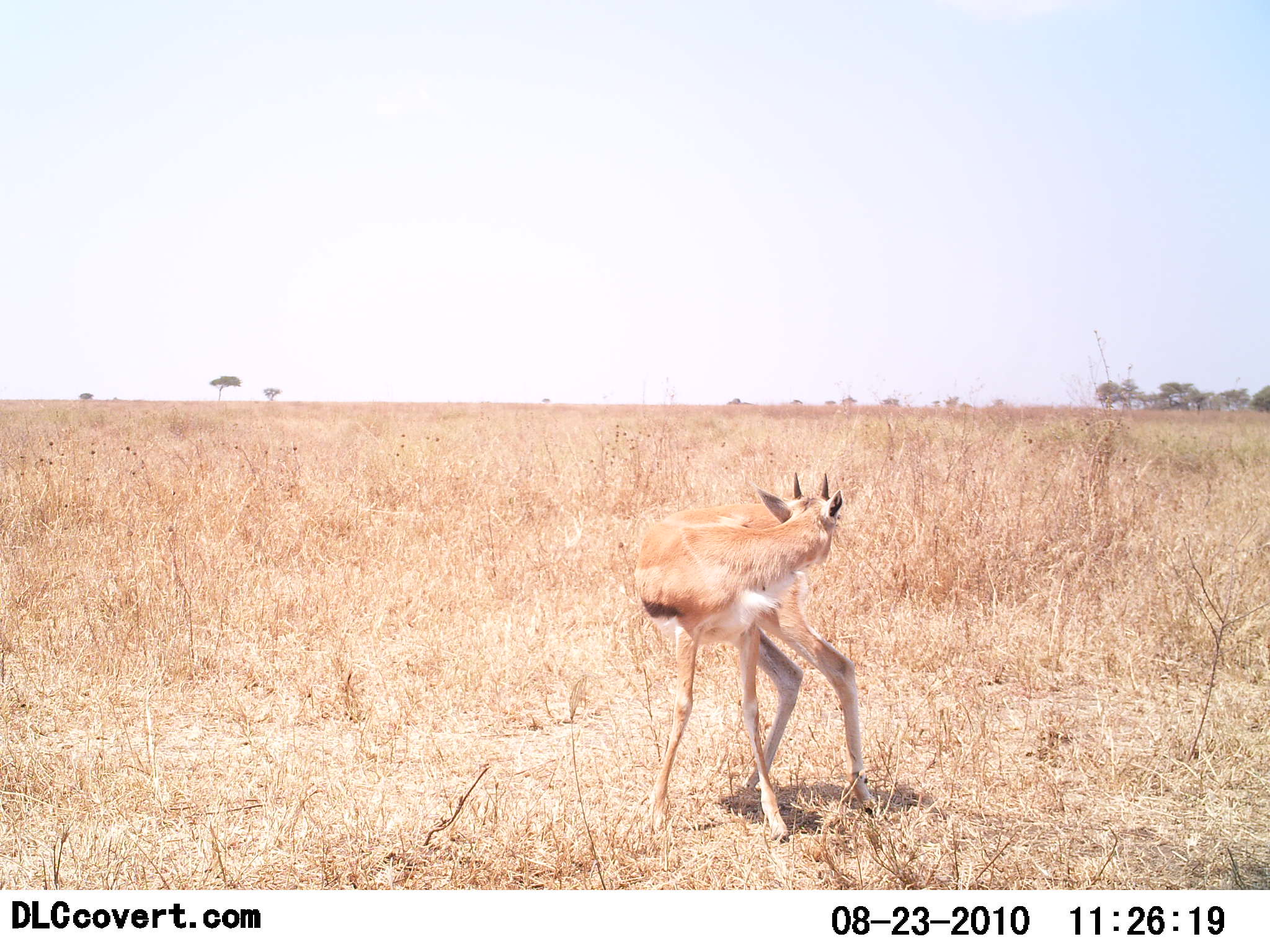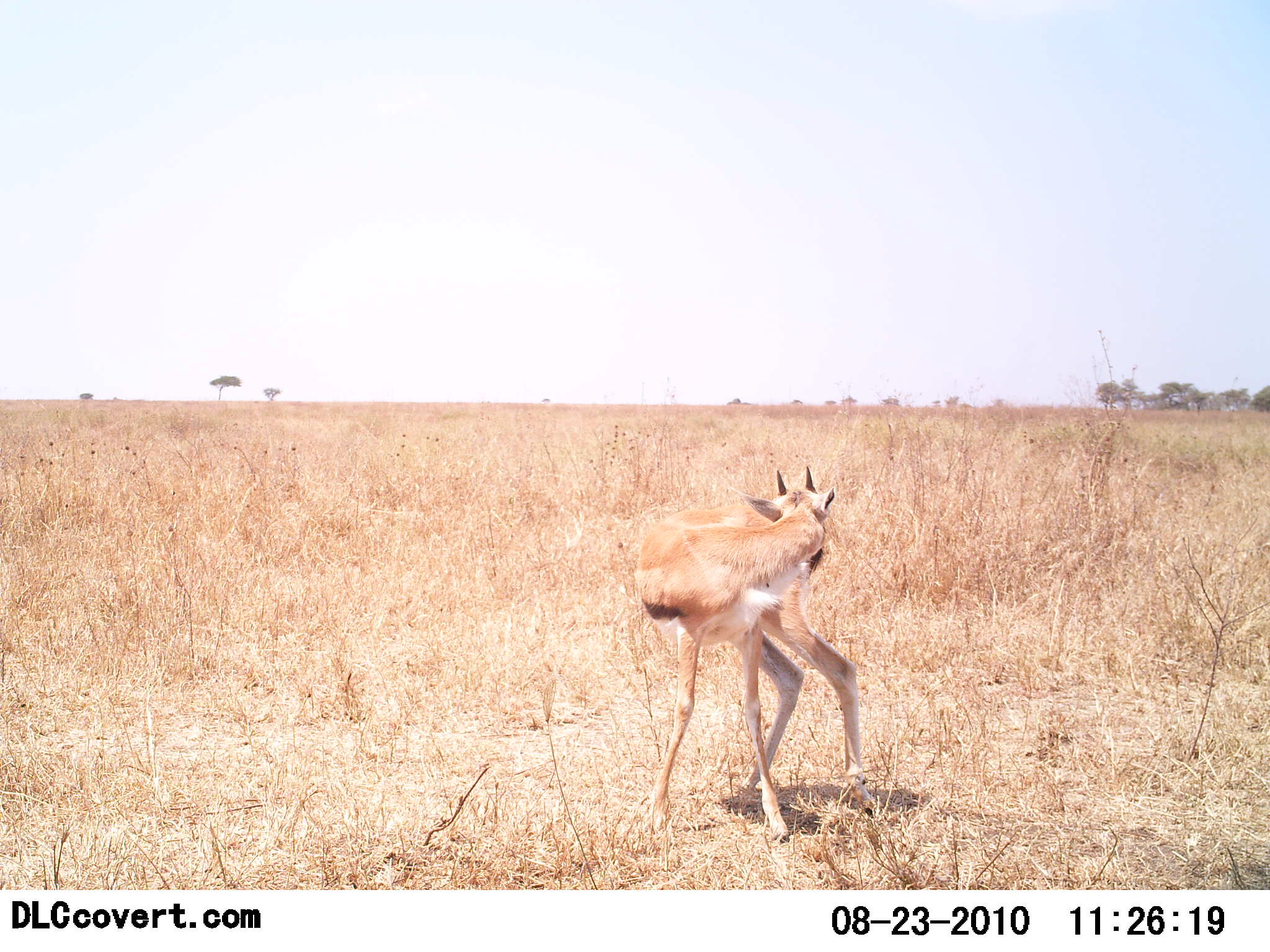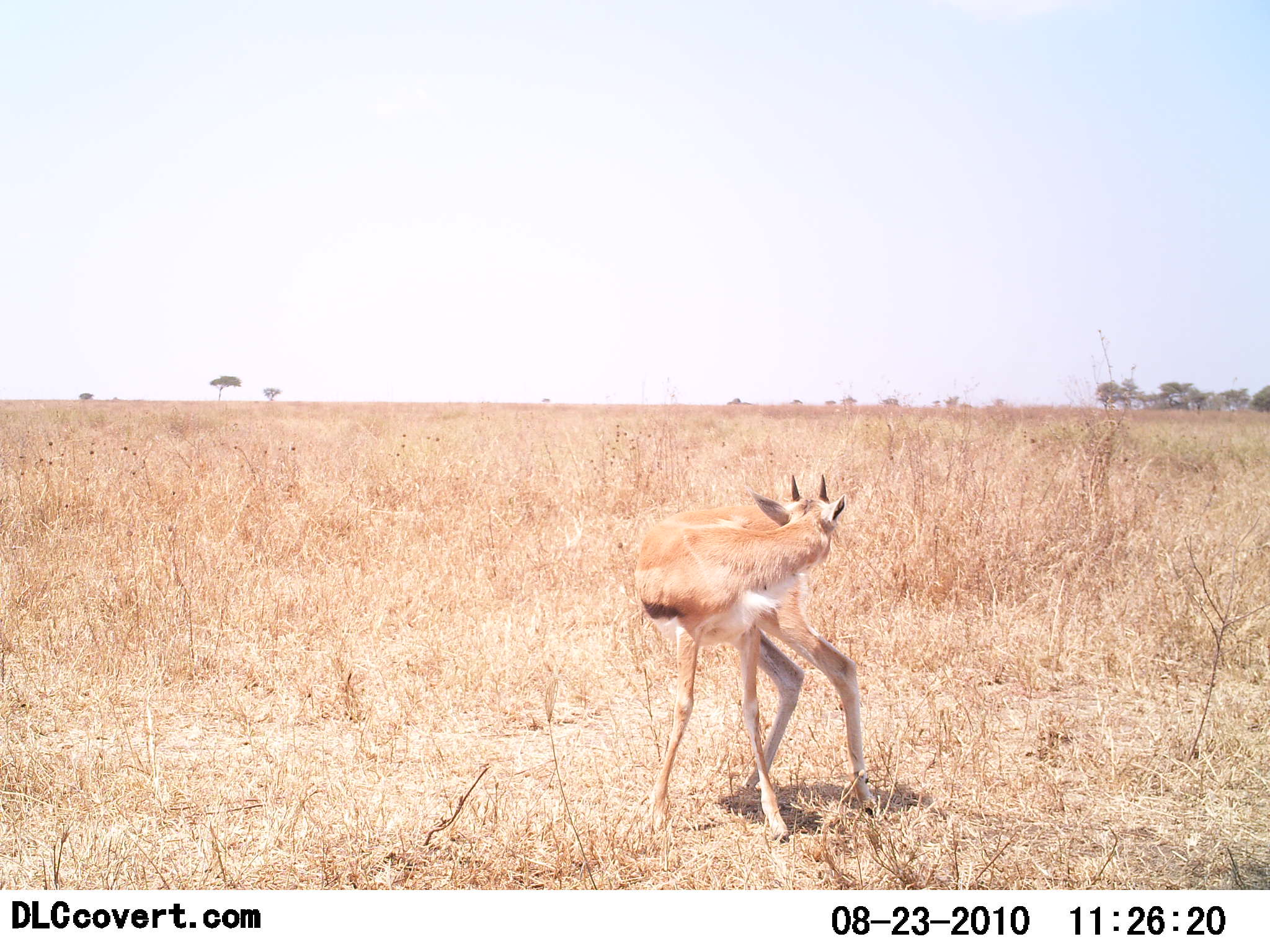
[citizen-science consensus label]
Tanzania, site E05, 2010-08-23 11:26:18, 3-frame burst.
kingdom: Animalia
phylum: Chordata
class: Mammalia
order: Artiodactyla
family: Bovidae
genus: Eudorcas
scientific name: Eudorcas thomsonii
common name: thomson's gazelle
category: gazellethomsons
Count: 1.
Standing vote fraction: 75%.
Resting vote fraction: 17%.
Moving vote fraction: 8%.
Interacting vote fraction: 25%.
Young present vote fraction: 17%.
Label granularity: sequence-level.